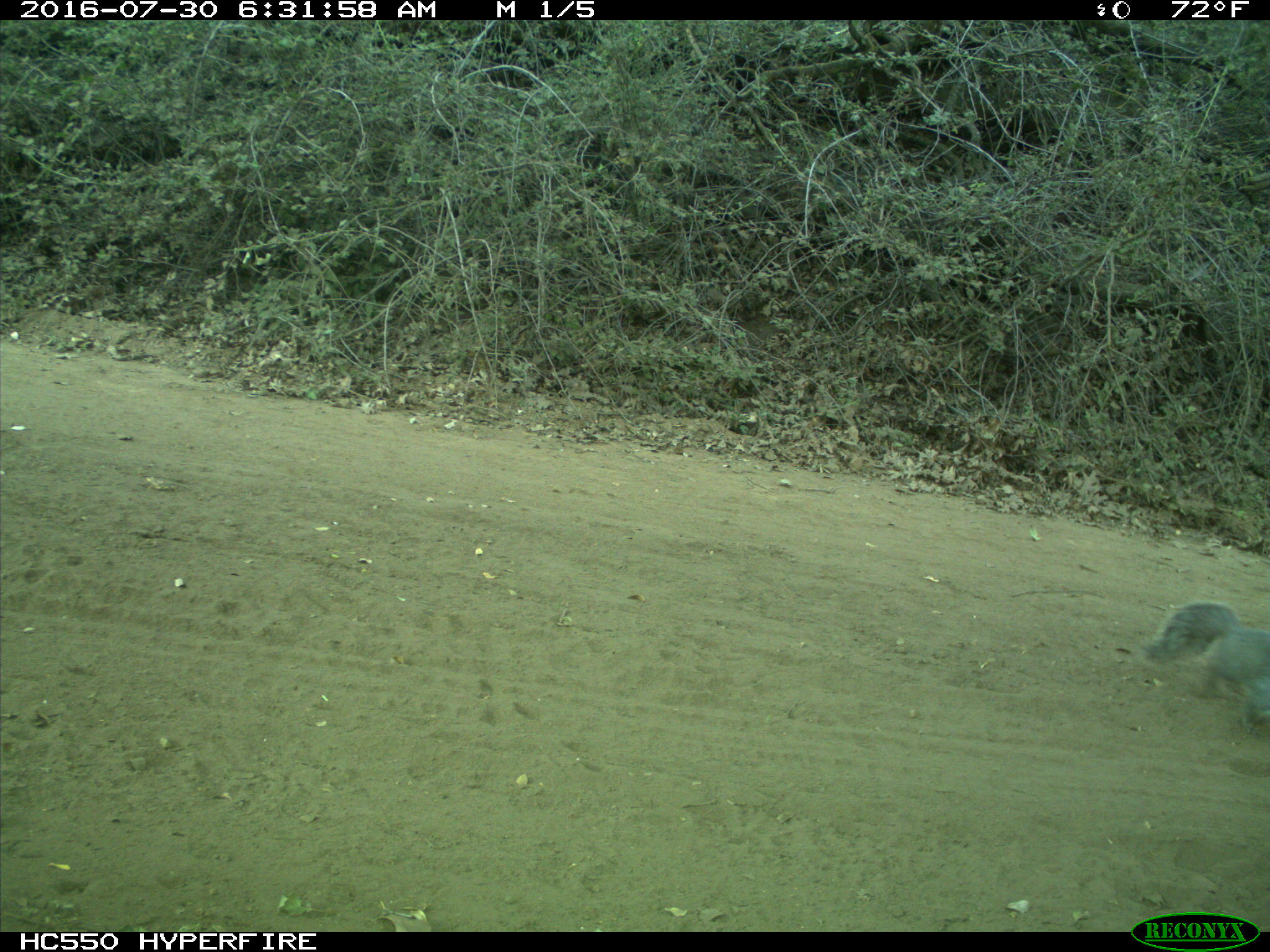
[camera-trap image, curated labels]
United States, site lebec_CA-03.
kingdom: Animalia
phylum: Chordata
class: Mammalia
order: Rodentia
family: Sciuridae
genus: Sciurus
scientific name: Sciurus carolinensis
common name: eastern gray squirrel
Sciurus carolinensis (eastern gray squirrel).